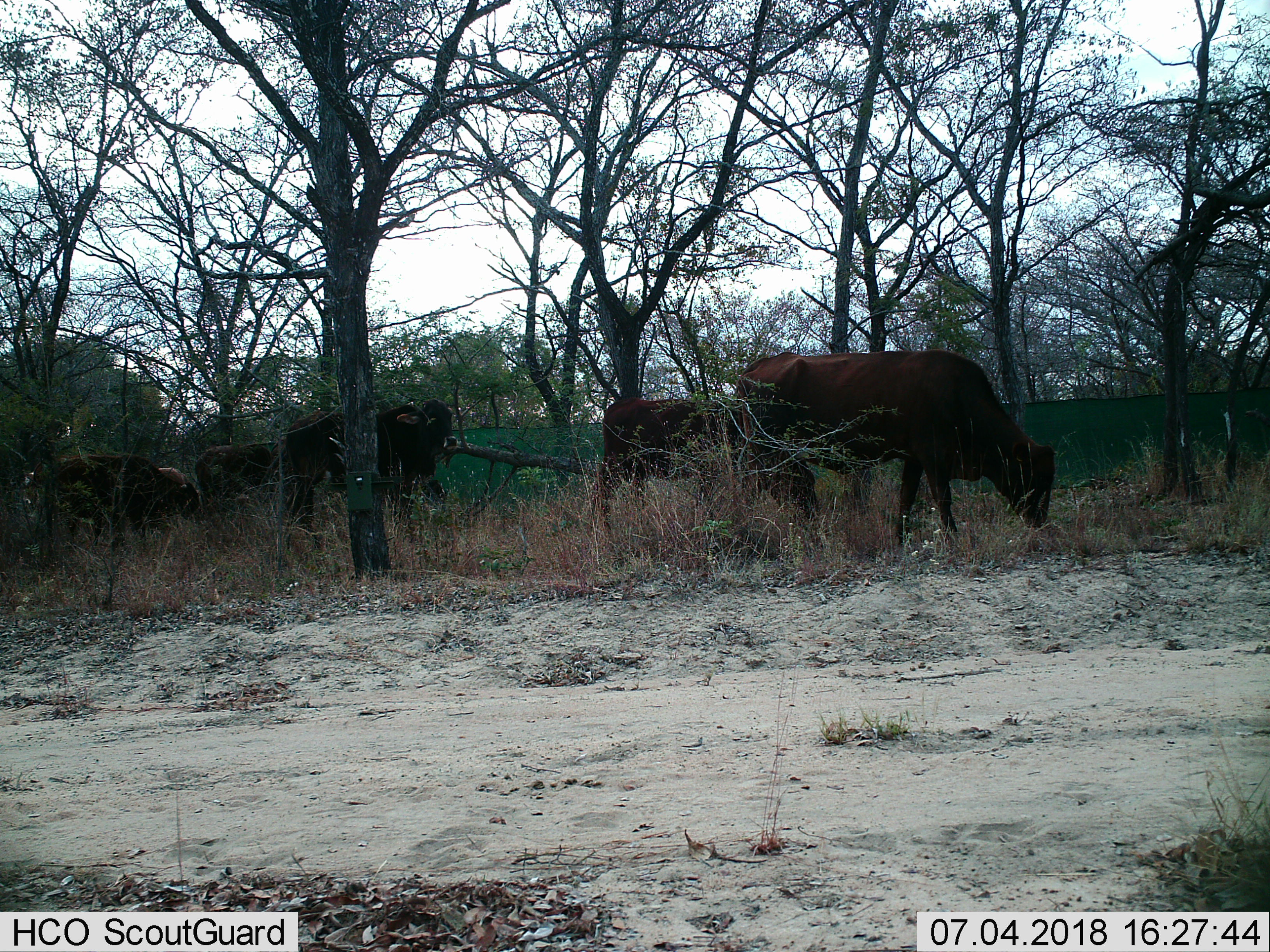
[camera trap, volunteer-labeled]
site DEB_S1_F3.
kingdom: Animalia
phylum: Chordata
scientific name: Vertebrata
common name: domestic animal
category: domesticanimal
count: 6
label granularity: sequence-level